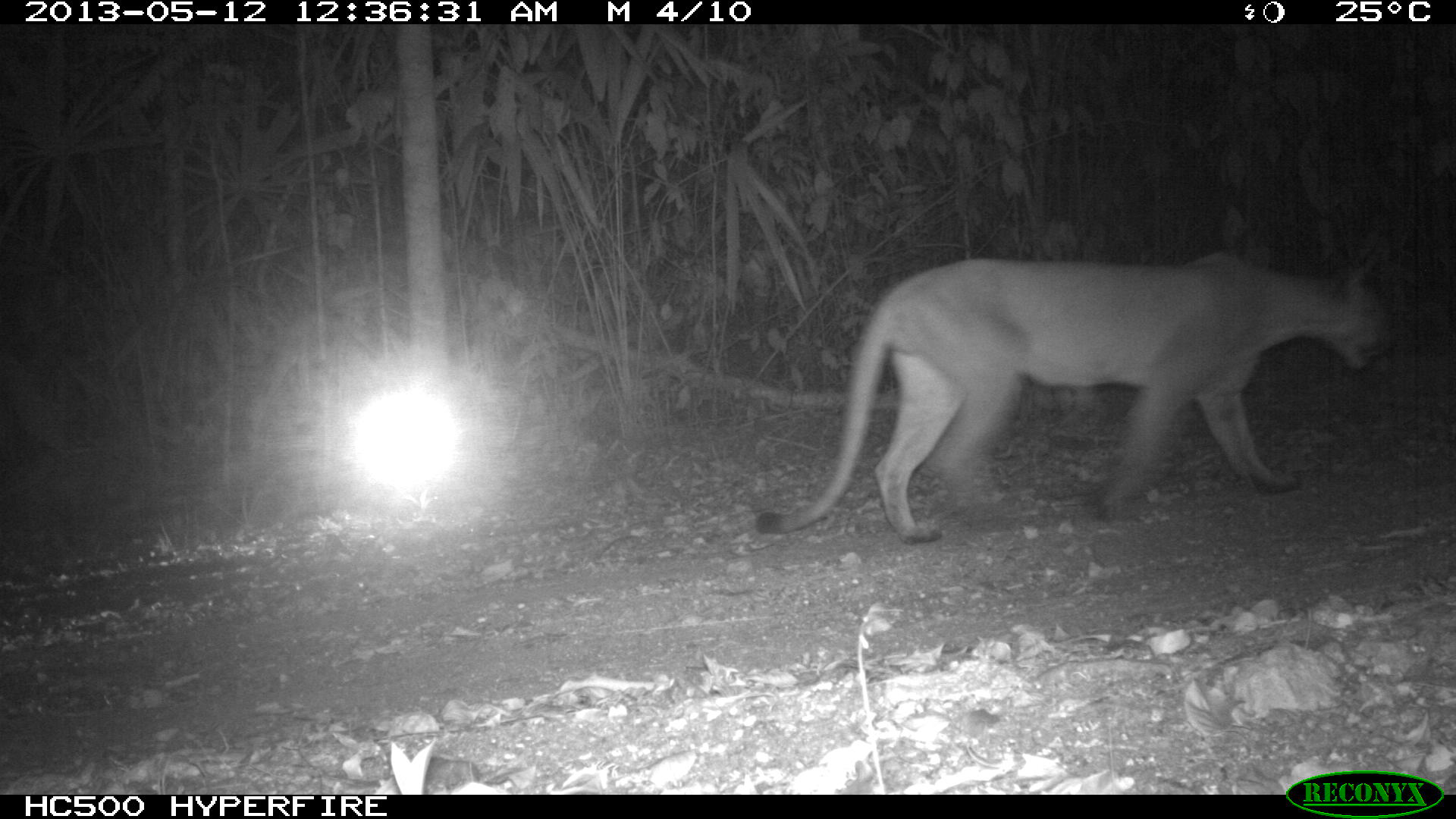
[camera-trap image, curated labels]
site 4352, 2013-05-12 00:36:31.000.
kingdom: Animalia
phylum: Chordata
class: Mammalia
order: Carnivora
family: Felidae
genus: Puma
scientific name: Puma concolor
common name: mountain lion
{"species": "Puma concolor (mountain lion)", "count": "1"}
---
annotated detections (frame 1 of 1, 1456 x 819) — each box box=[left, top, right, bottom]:
puma concolor: box=[750, 242, 1401, 545]